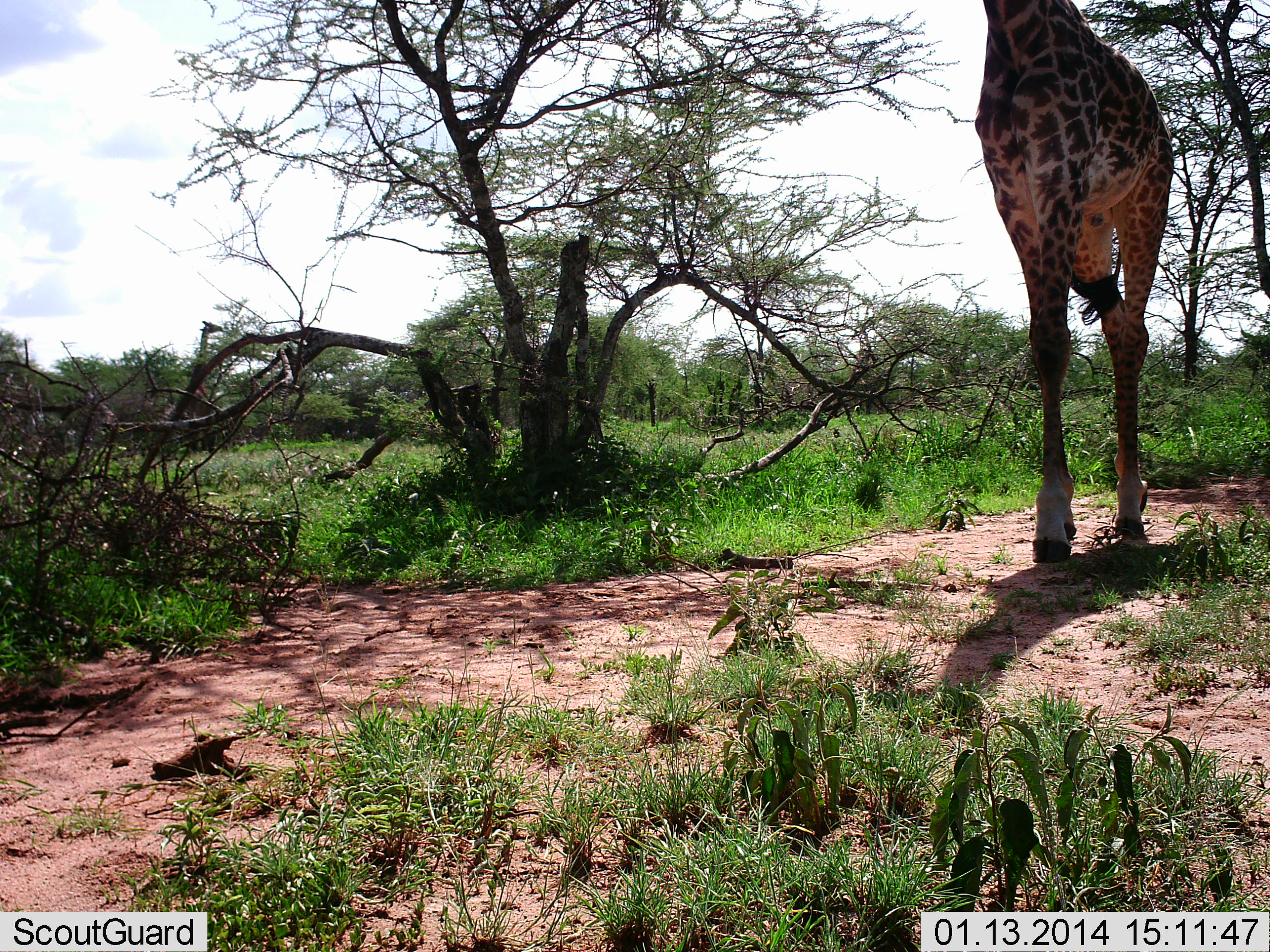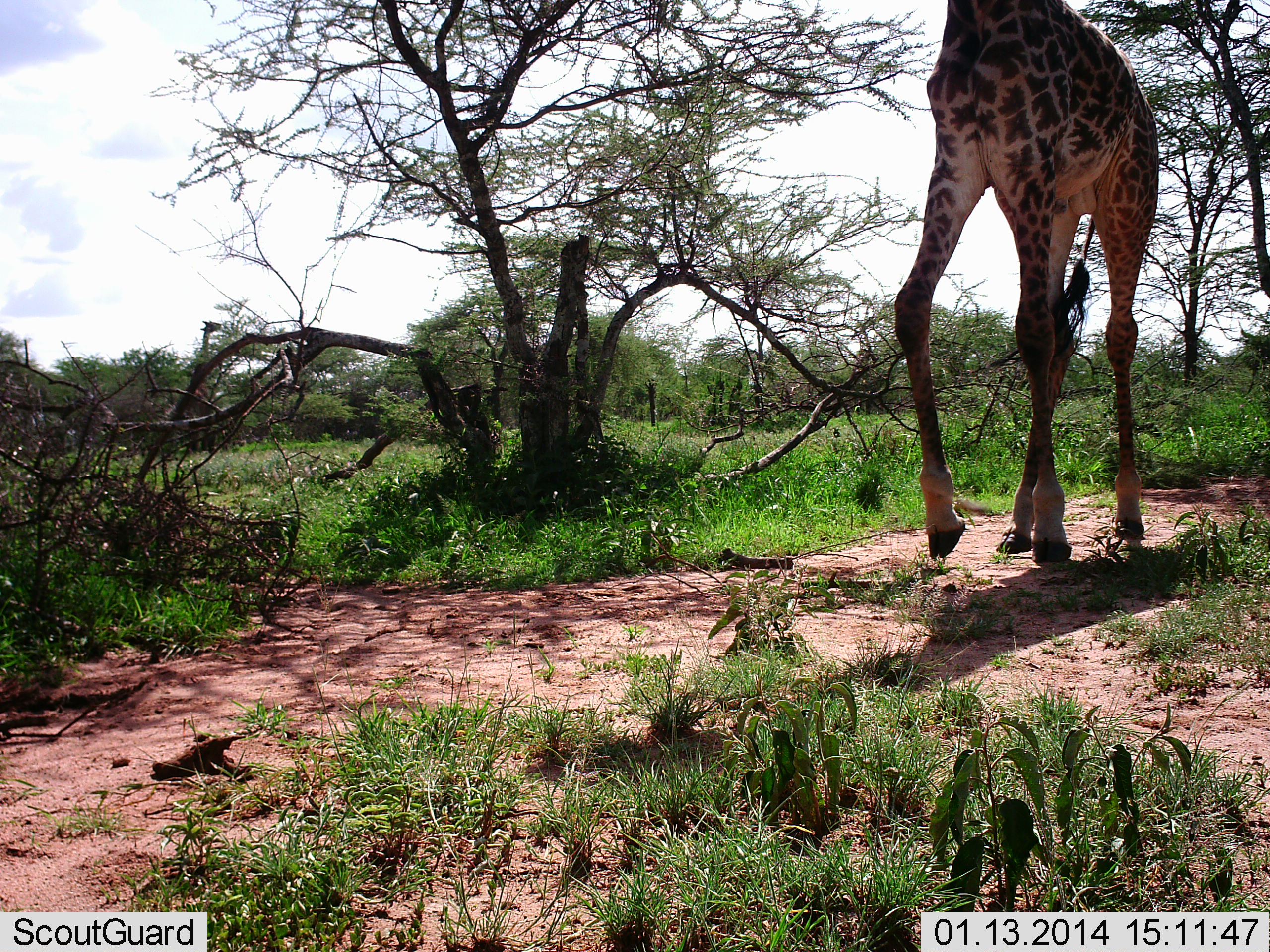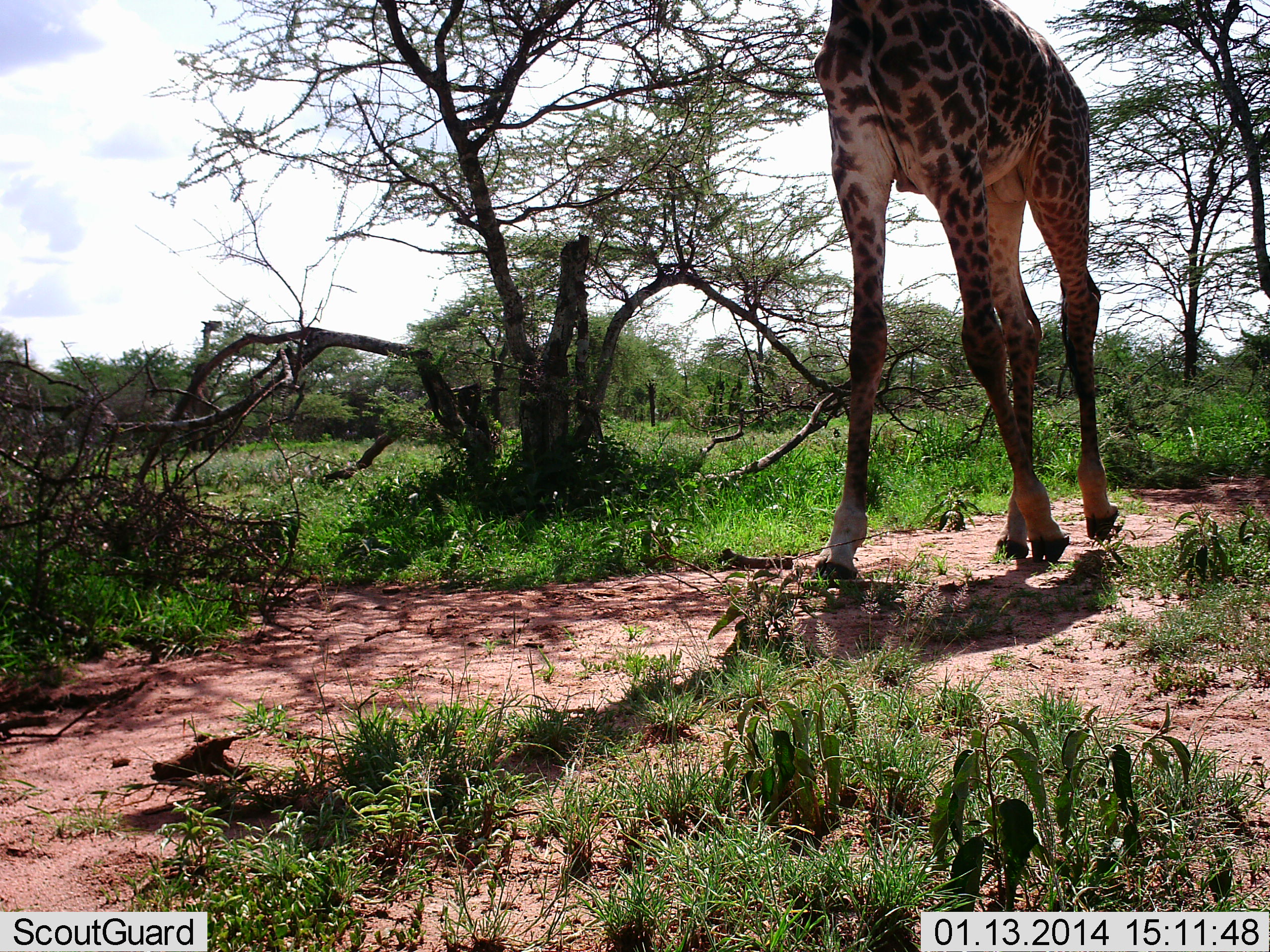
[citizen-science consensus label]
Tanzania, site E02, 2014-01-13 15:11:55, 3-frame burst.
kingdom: Animalia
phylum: Chordata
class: Mammalia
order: Artiodactyla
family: Giraffidae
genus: Giraffa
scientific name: Giraffa camelopardalis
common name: giraffe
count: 1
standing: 4%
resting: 0%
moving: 96%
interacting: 0%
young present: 0%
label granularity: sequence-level